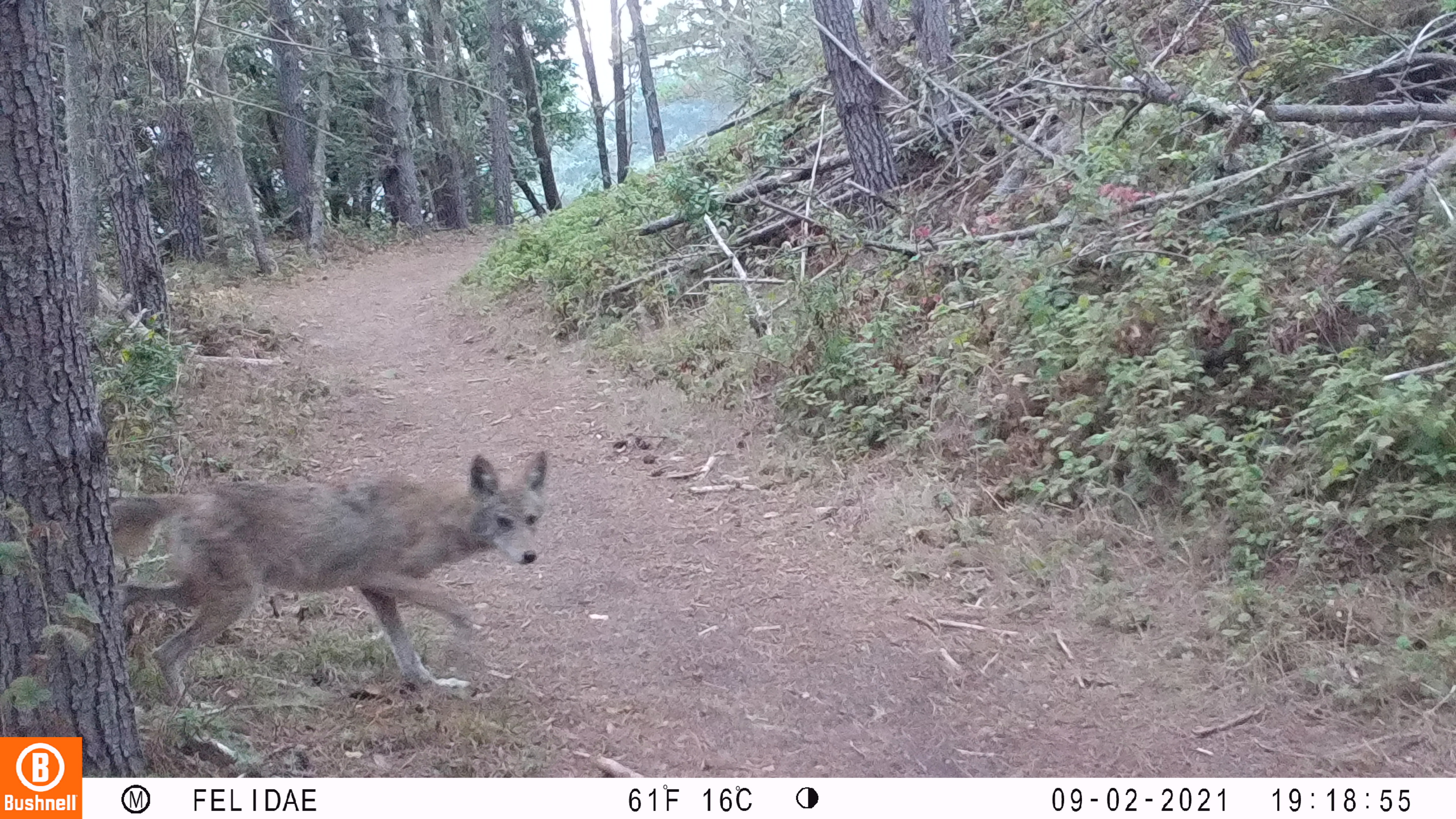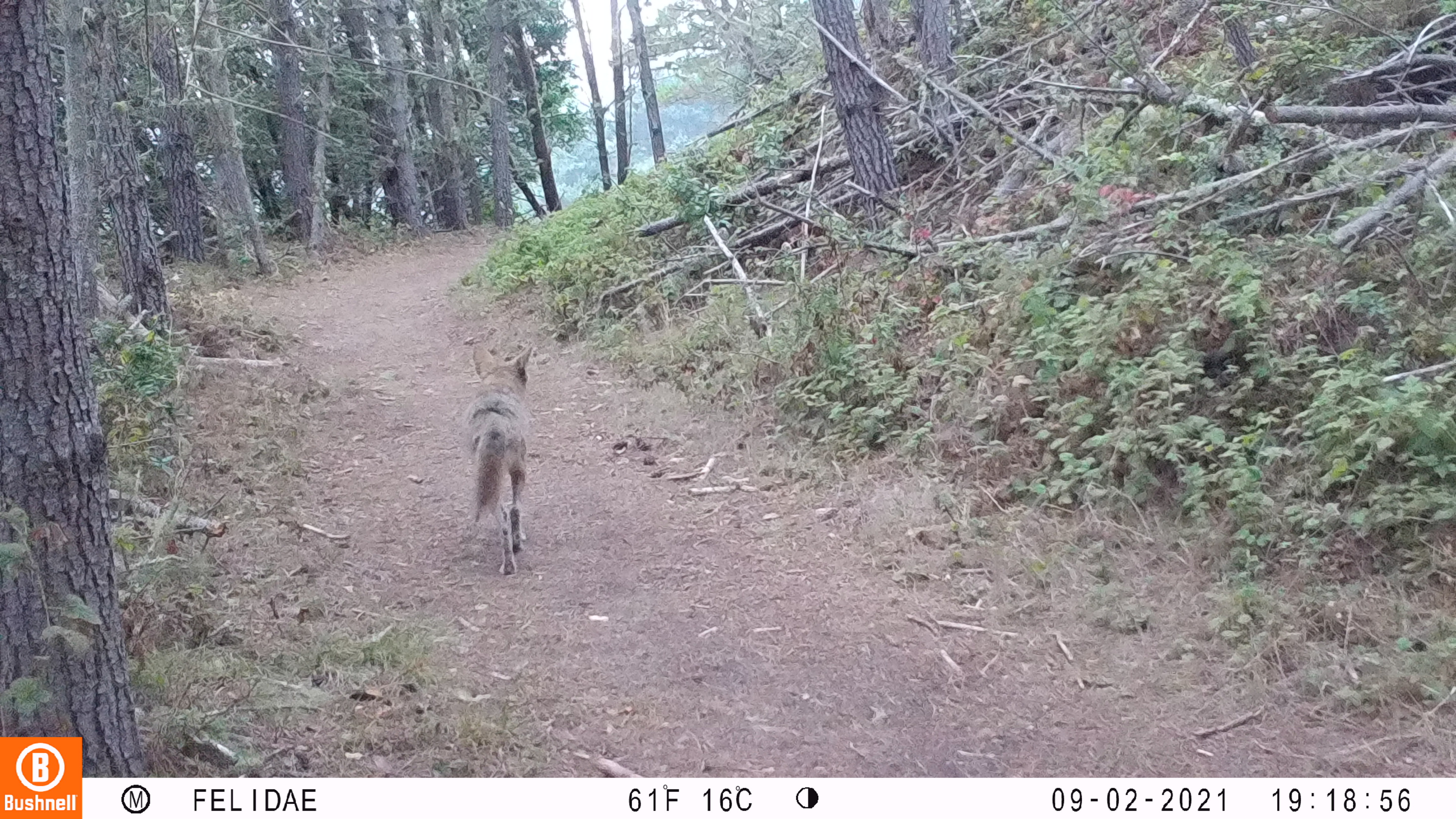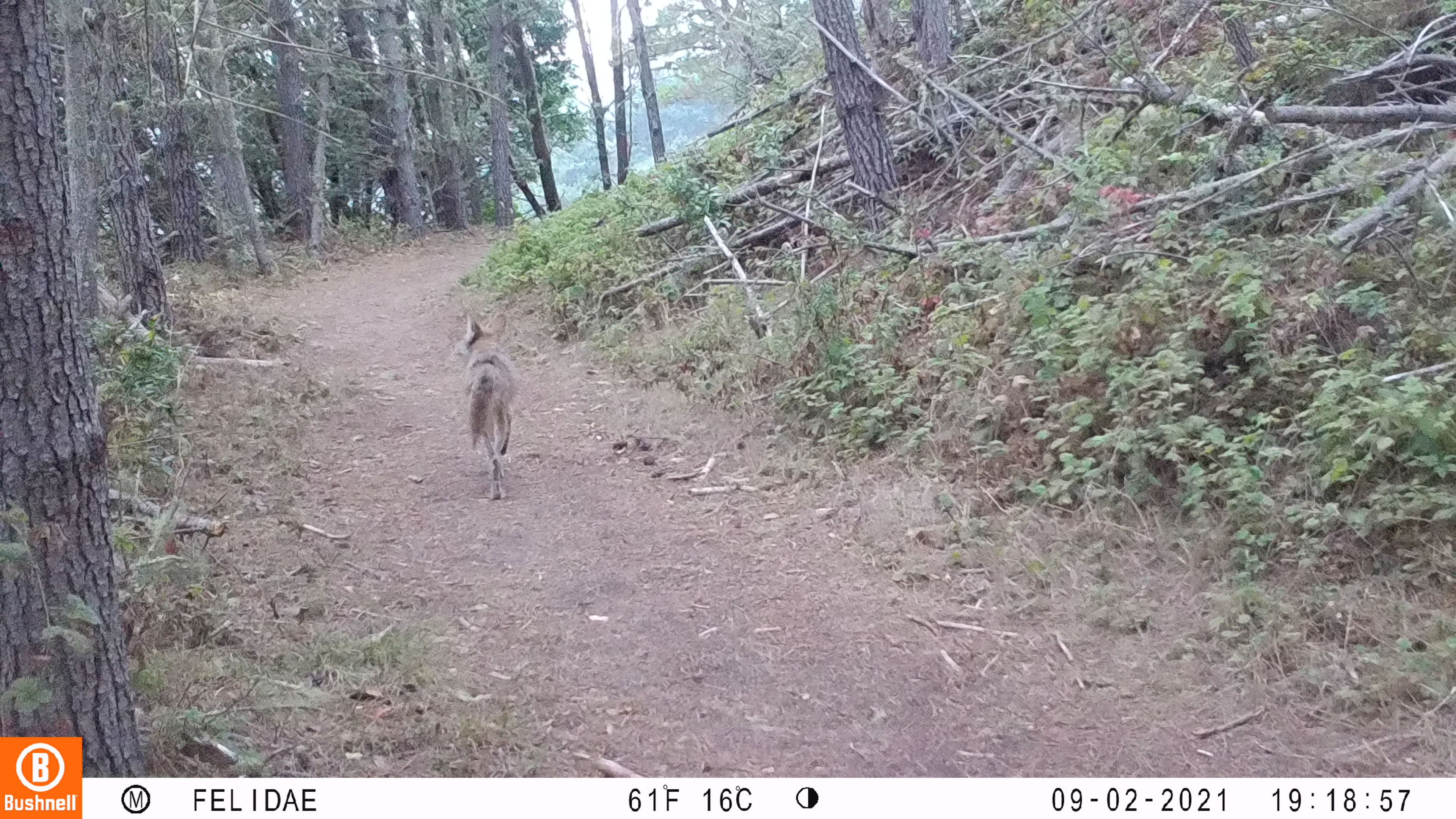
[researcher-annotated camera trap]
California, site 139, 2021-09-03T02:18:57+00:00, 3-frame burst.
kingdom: Animalia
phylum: Chordata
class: Mammalia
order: Carnivora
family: Canidae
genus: Canis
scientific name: Canis latrans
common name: coyote